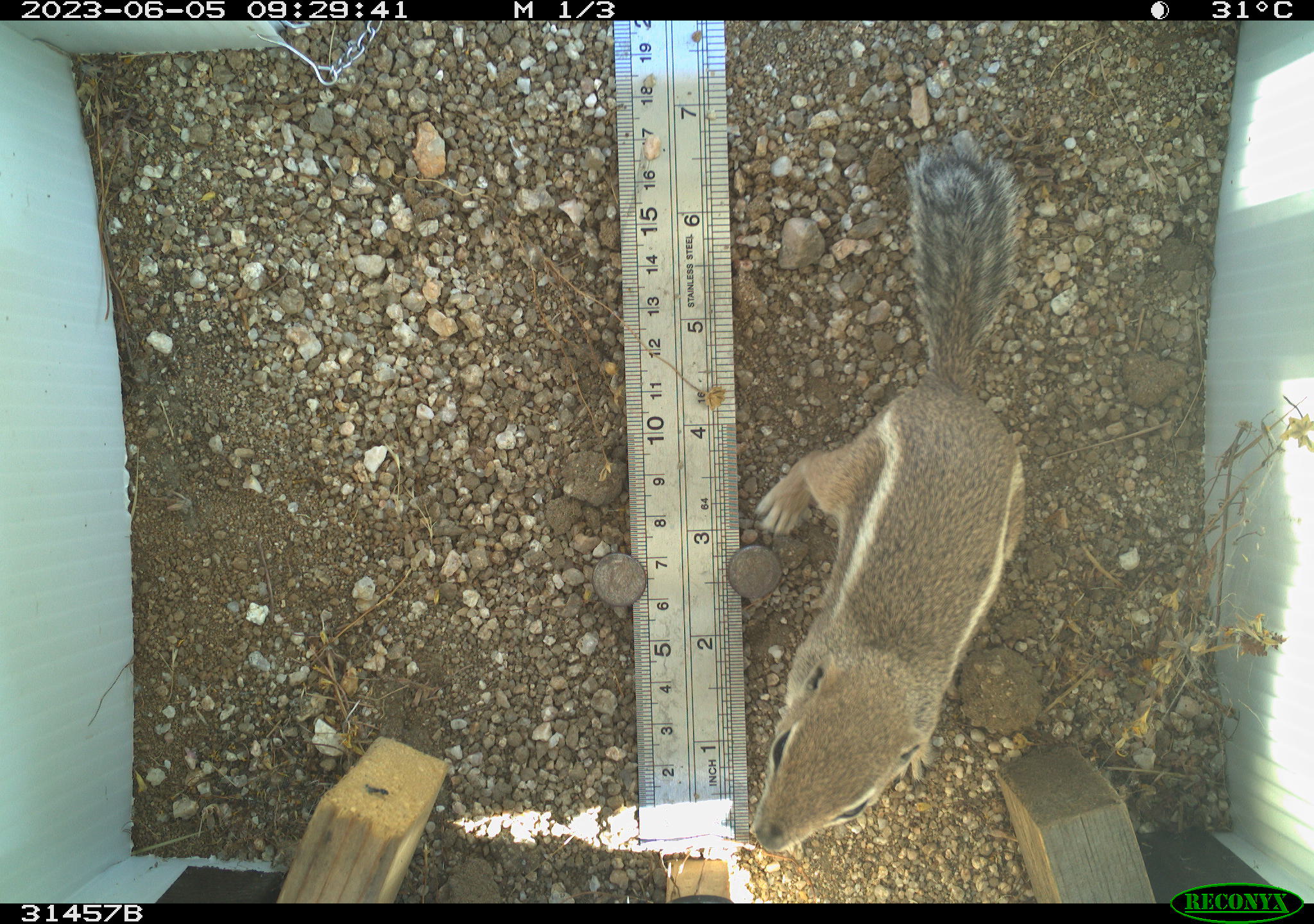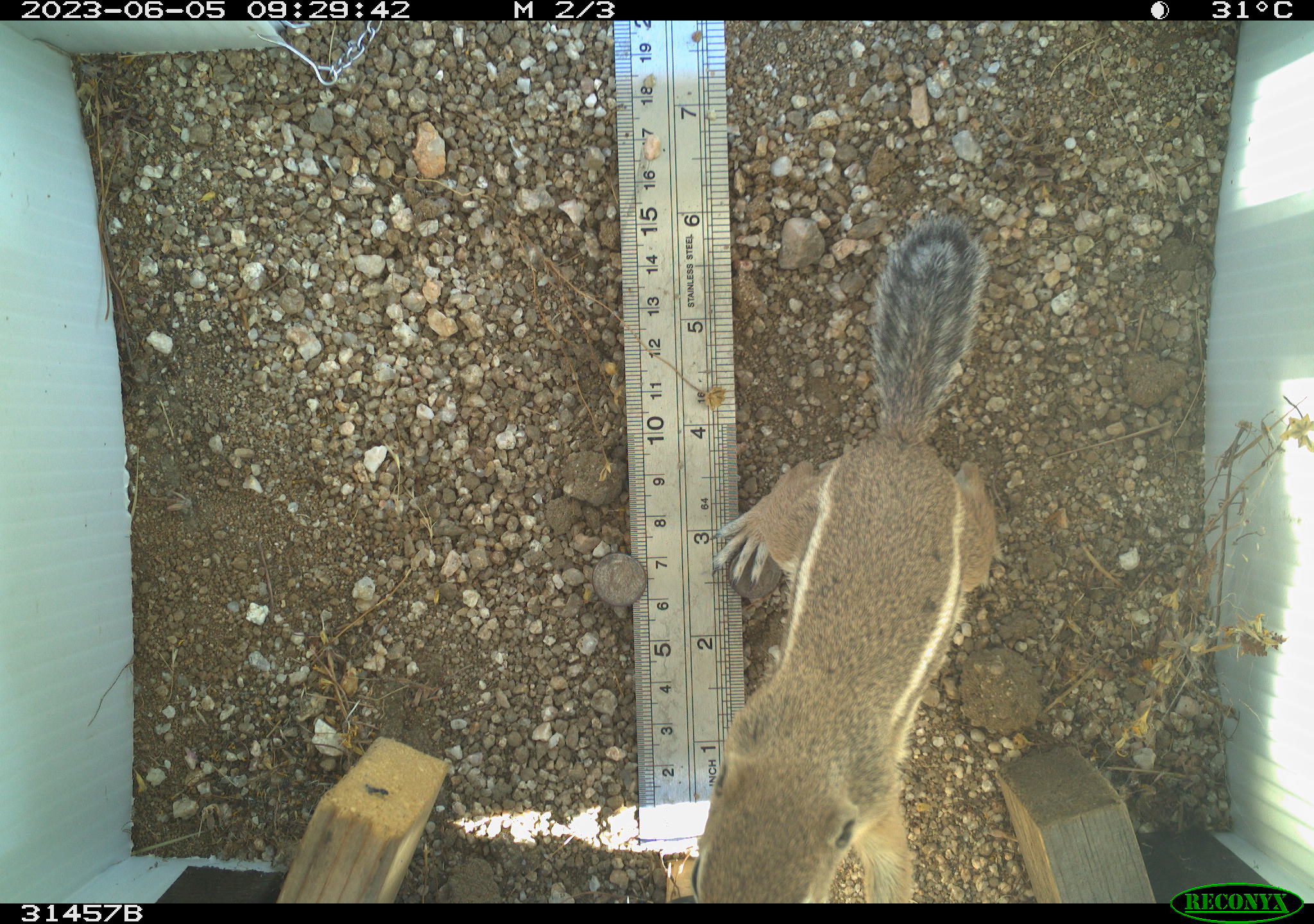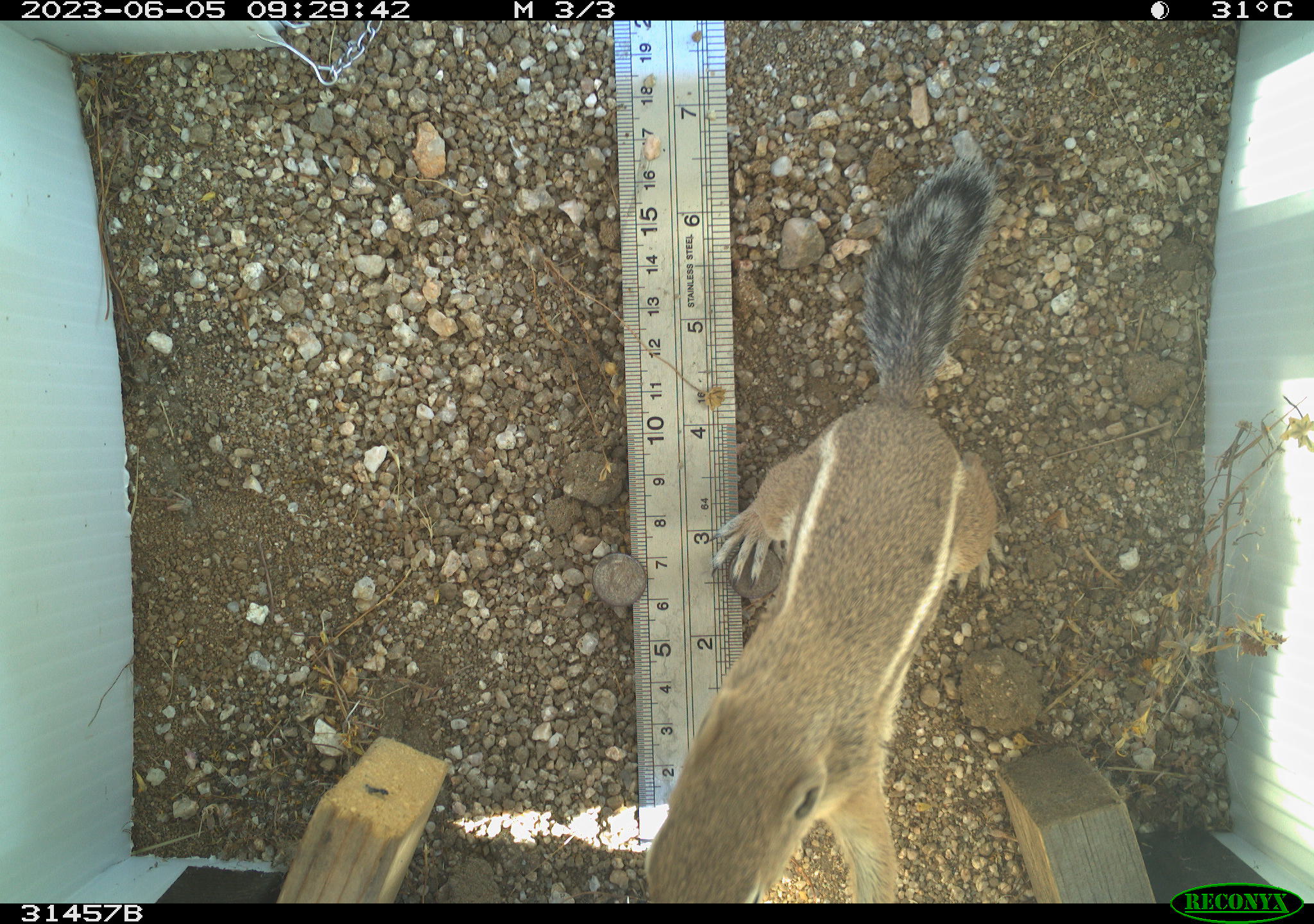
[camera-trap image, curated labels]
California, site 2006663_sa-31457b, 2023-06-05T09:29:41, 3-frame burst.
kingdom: Animalia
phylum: Chordata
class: Mammalia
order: Rodentia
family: Sciuridae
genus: Ammospermophilus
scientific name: Ammospermophilus leucurus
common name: white-tailed antelope squirrel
White-tailed antelope squirrel (Ammospermophilus leucurus).